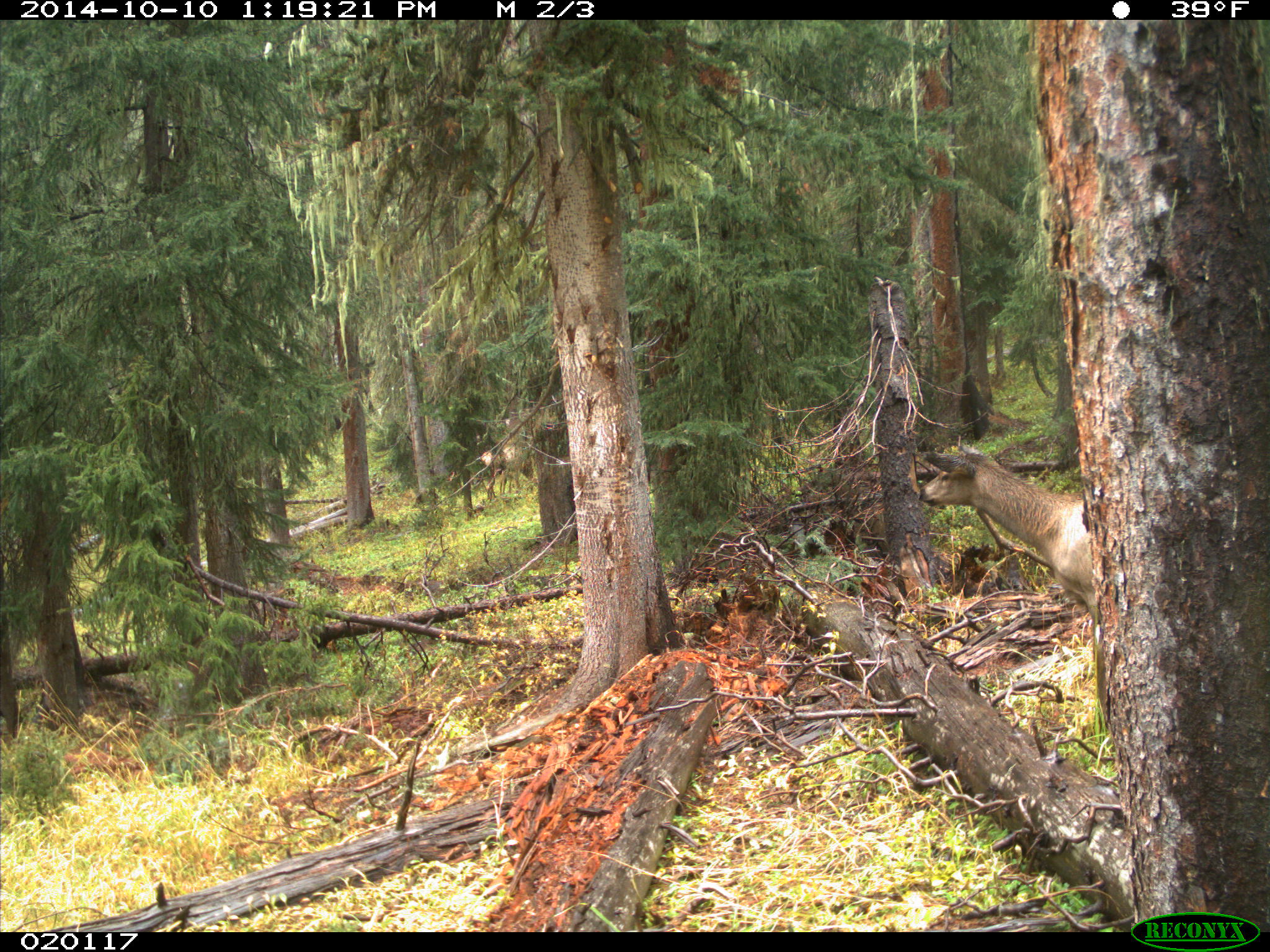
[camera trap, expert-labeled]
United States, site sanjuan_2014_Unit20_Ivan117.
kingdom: Animalia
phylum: Chordata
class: Mammalia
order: Artiodactyla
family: Cervidae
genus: Cervus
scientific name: Cervus elaphus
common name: red deer